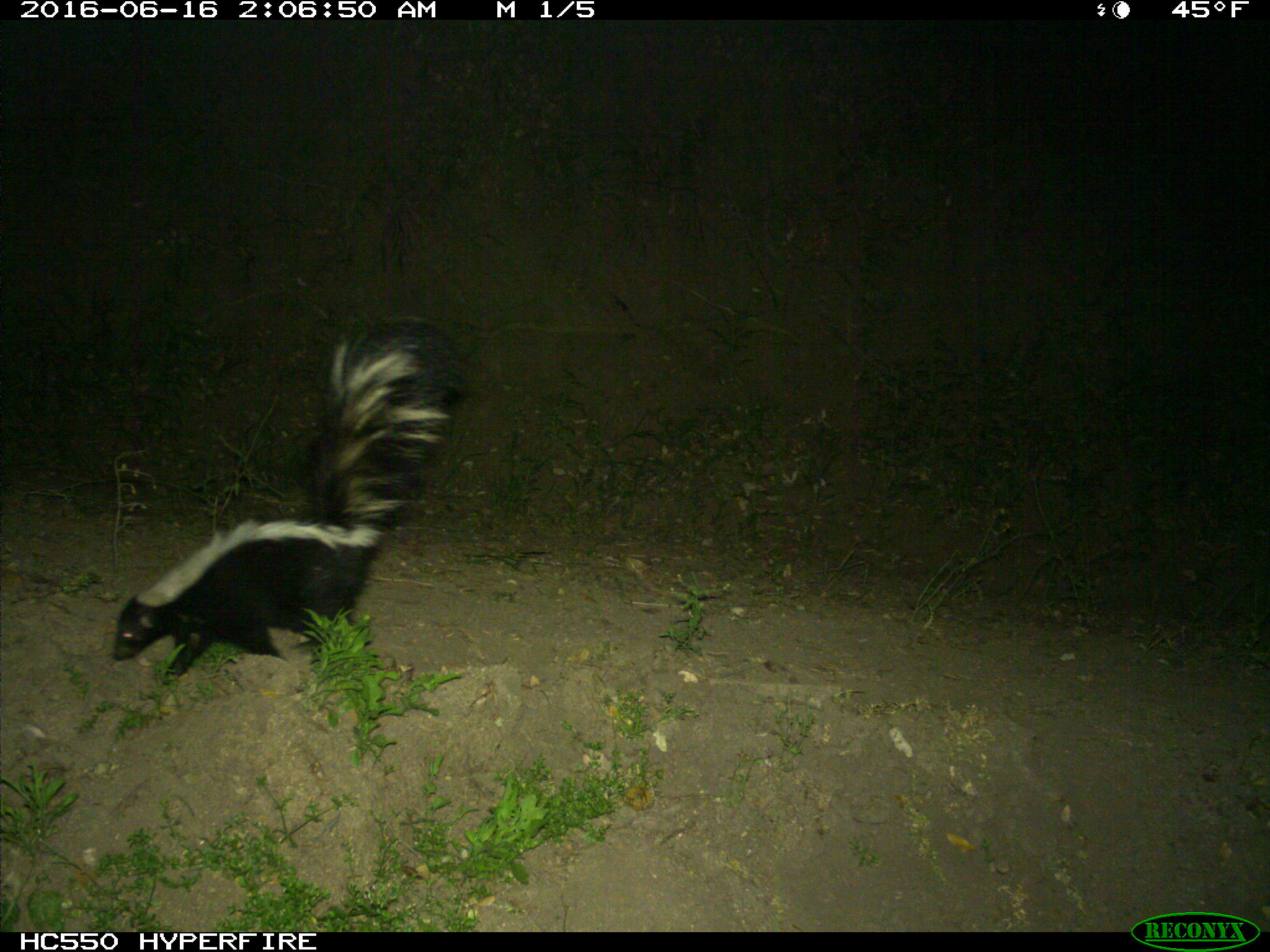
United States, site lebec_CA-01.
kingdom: Animalia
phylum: Chordata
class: Mammalia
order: Carnivora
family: Mephitidae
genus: Mephitis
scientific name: Mephitis mephitis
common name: striped skunk